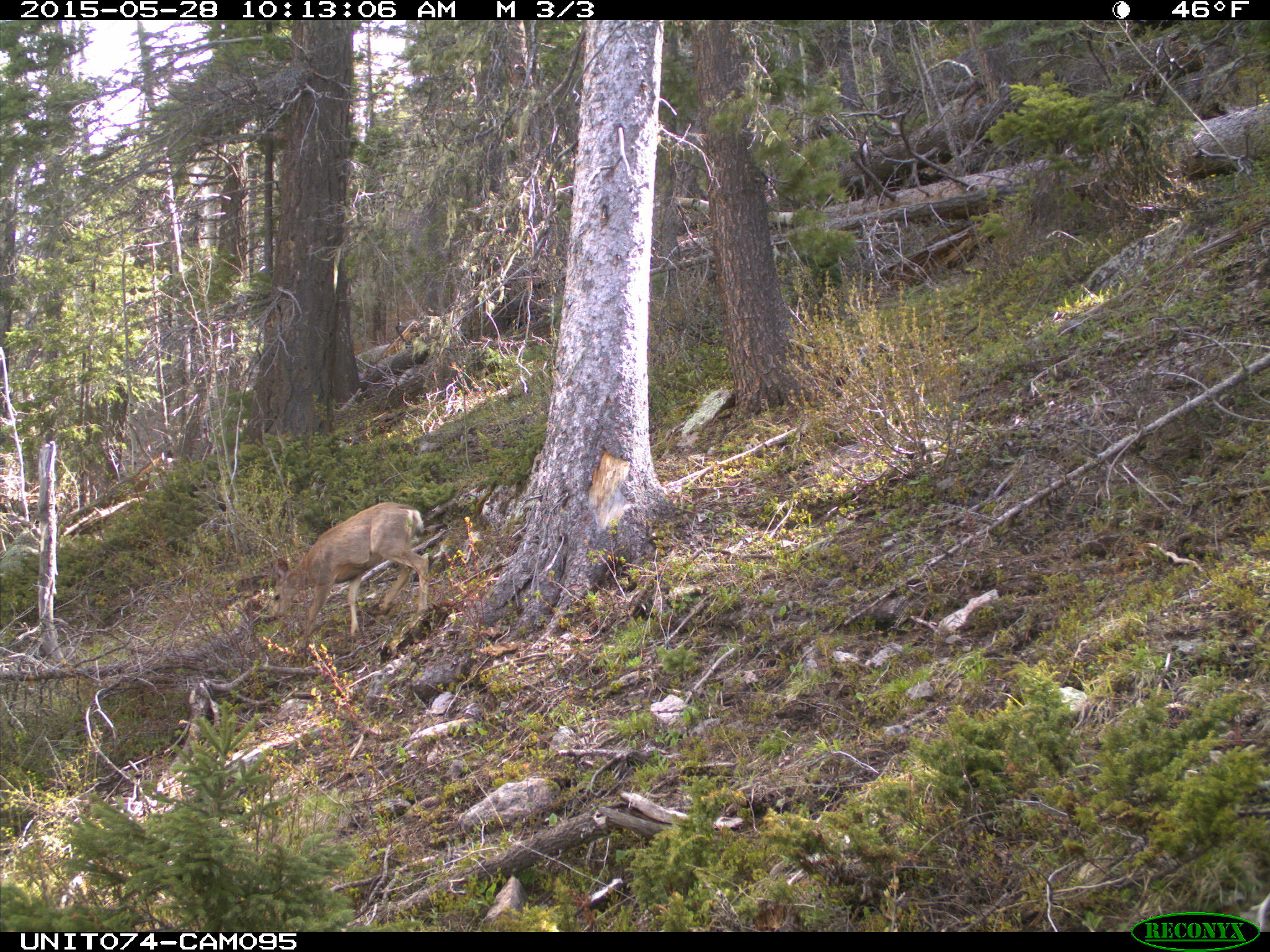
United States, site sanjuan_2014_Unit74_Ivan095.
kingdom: Animalia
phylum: Chordata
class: Mammalia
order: Artiodactyla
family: Cervidae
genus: Odocoileus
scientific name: Odocoileus hemionus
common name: mule deer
Odocoileus hemionus (mule deer).